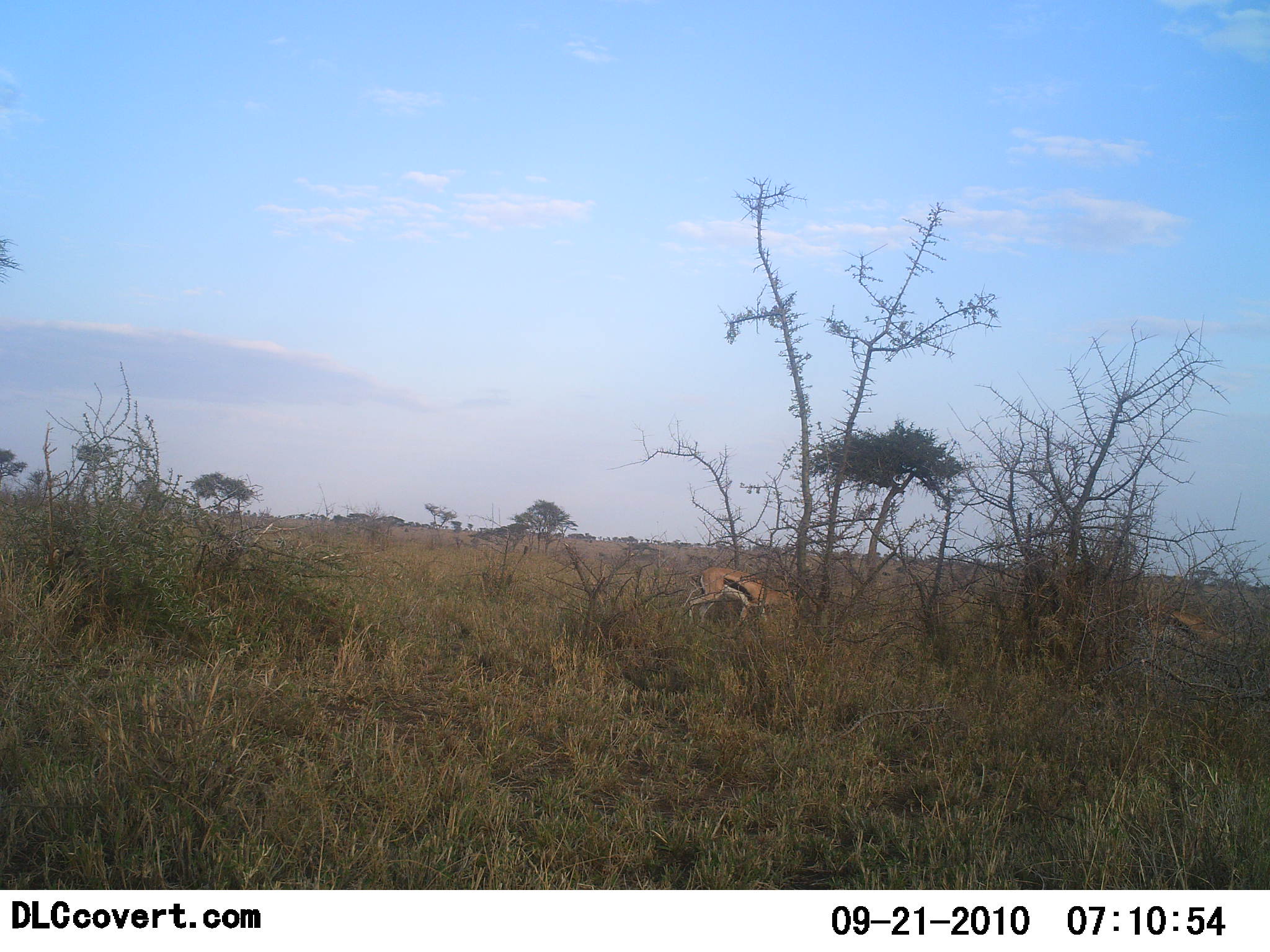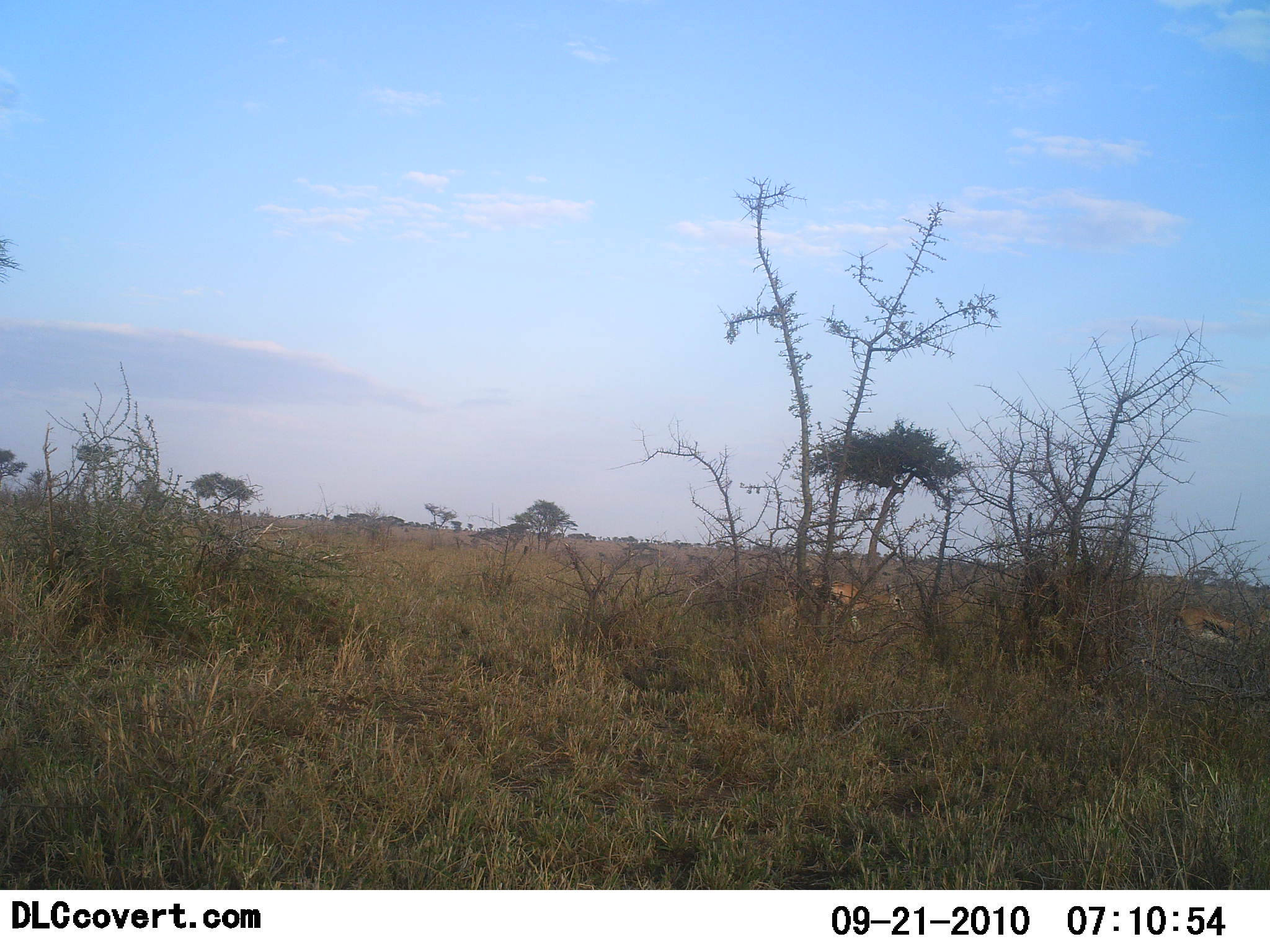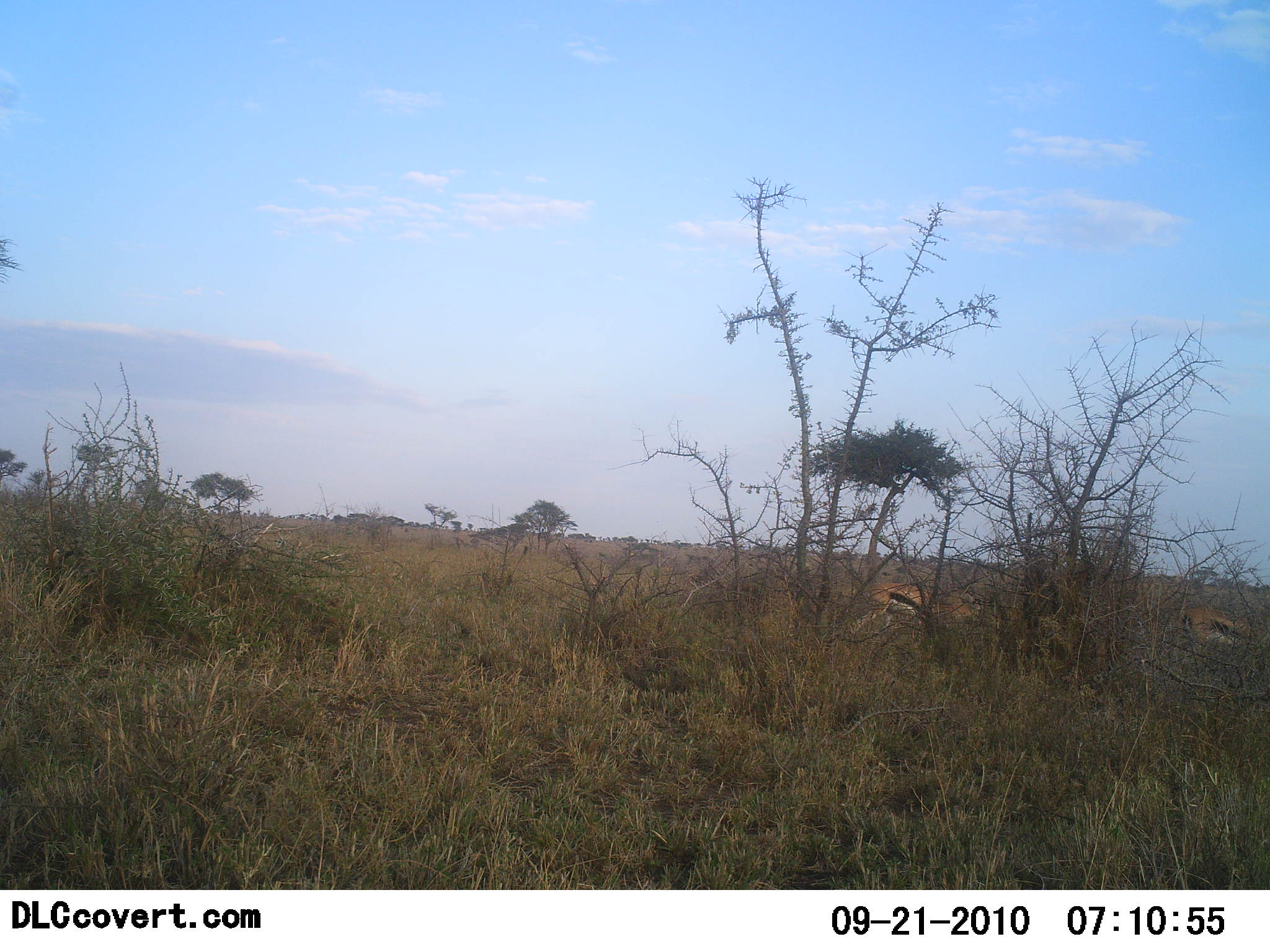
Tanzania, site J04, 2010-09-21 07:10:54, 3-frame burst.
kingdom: Animalia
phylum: Chordata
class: Mammalia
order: Artiodactyla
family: Bovidae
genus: Eudorcas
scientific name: Eudorcas thomsonii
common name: thomson's gazelle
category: gazellethomsons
Gazellethomsons (thomson's gazelle) (Eudorcas thomsonii), count 2. Behavior (volunteer vote fractions): standing 12%, resting 0%, moving 88%, interacting 0%. Young present (vote fraction): 0%. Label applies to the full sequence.